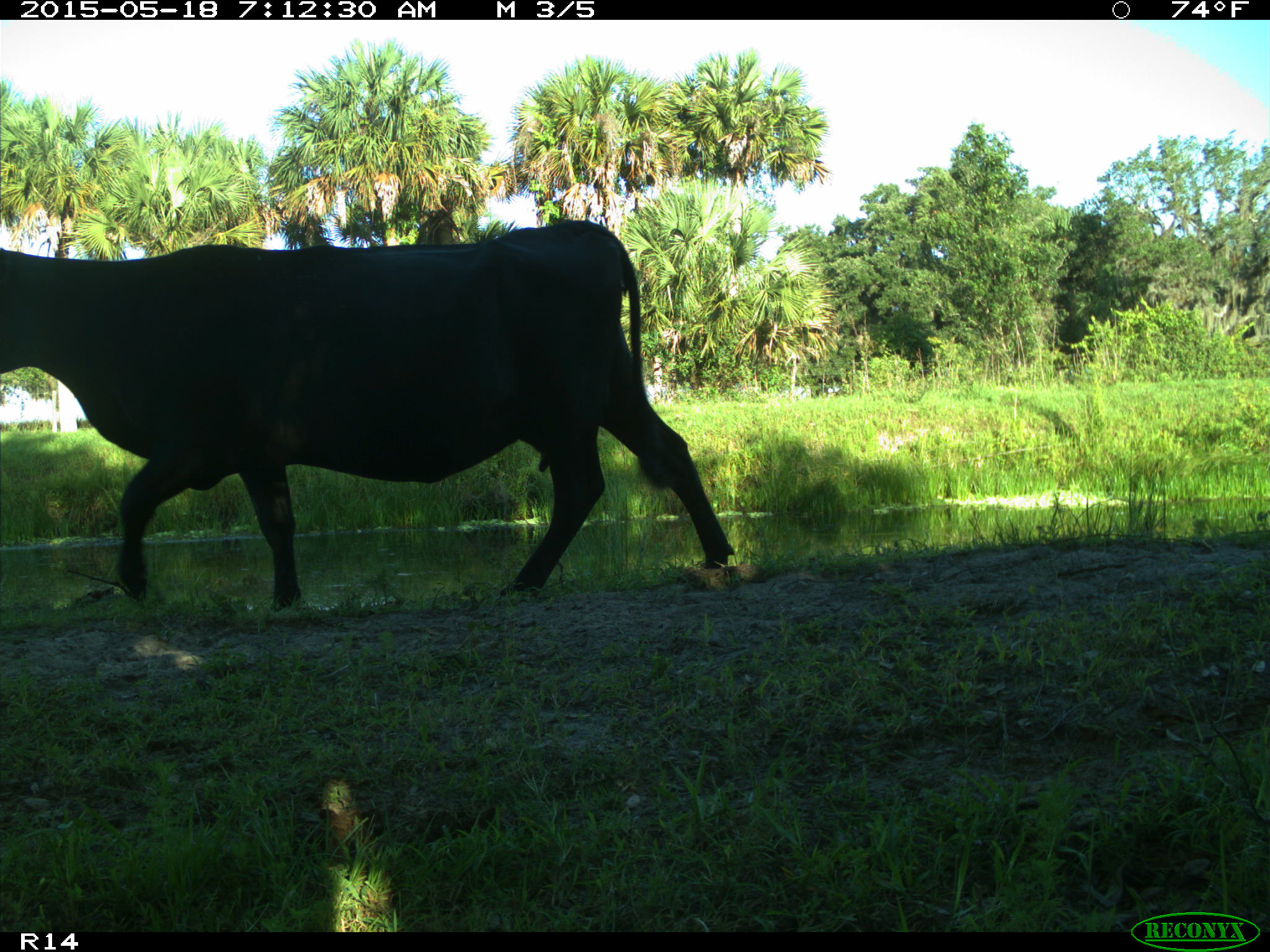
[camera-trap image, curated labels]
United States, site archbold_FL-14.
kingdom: Animalia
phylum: Chordata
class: Mammalia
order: Artiodactyla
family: Bovidae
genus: Bos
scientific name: Bos taurus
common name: domestic cow